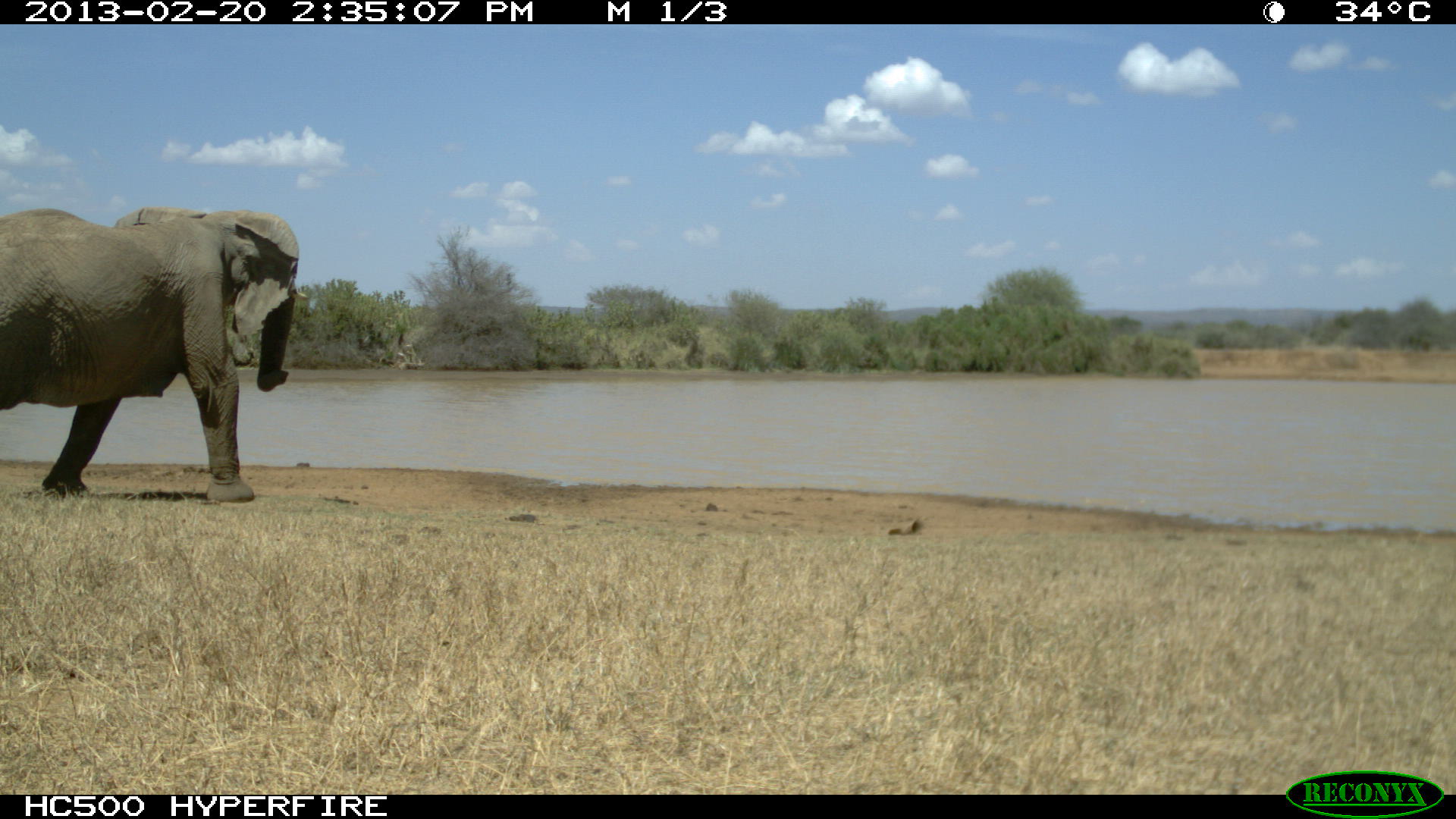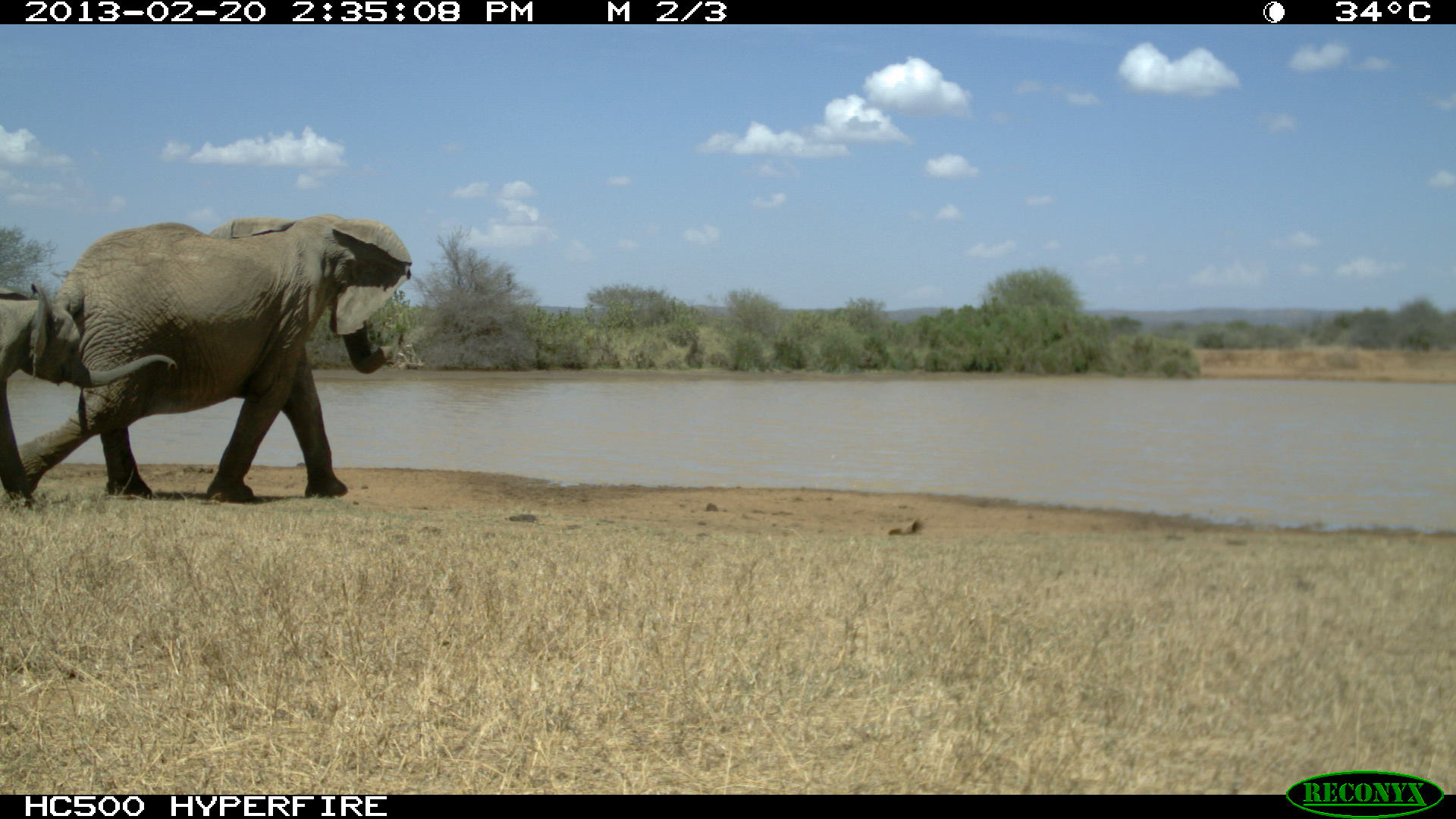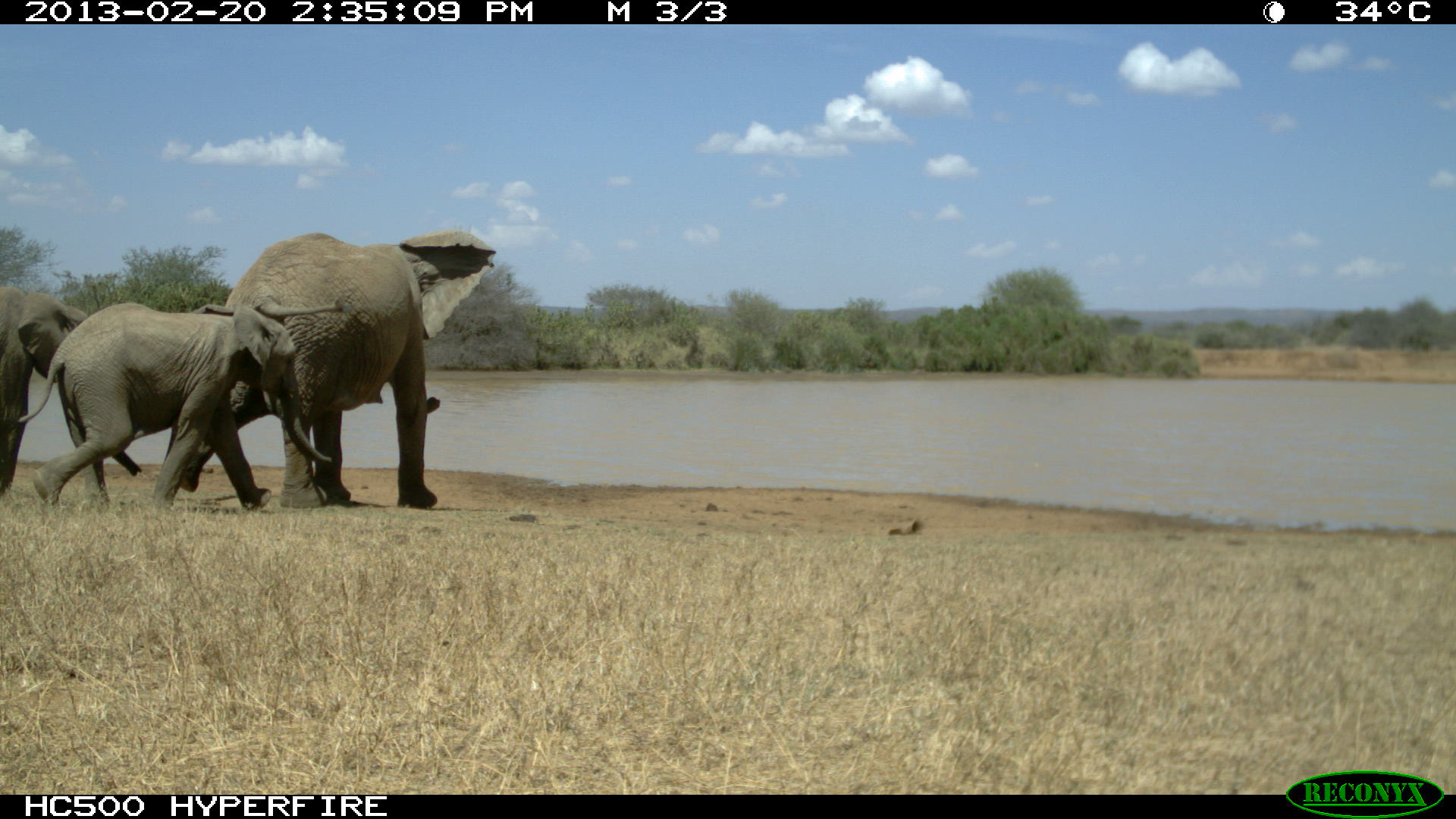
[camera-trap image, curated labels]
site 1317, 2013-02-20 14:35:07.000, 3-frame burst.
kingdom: Animalia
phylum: Chordata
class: Mammalia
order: Proboscidea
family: Elephantidae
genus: Loxodonta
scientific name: Loxodonta africana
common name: african bush elephant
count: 1